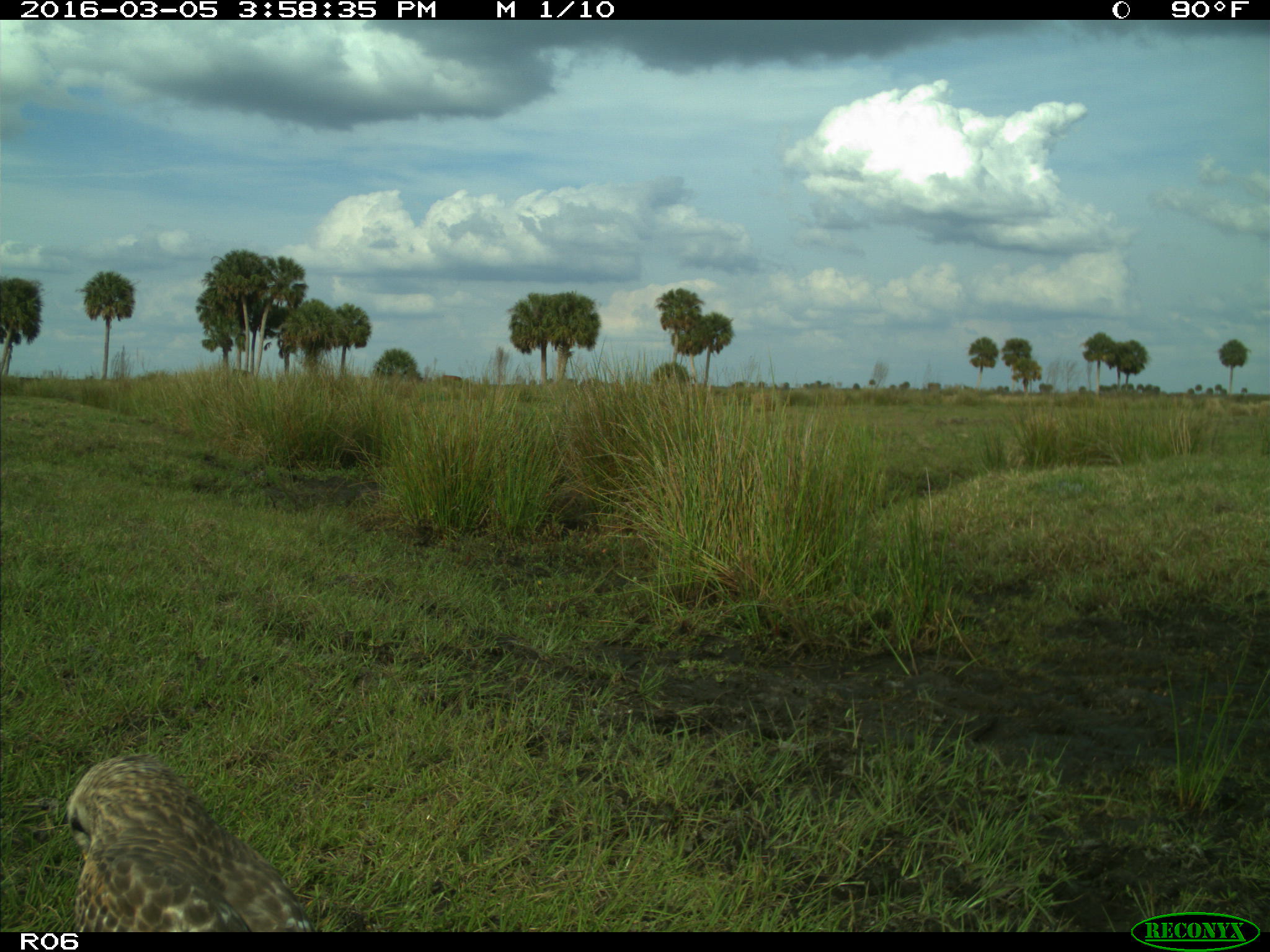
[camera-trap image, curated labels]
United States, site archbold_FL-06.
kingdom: Animalia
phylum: Chordata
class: Aves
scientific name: Aves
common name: birds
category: unidentified bird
Unidentified bird (birds) (Aves).